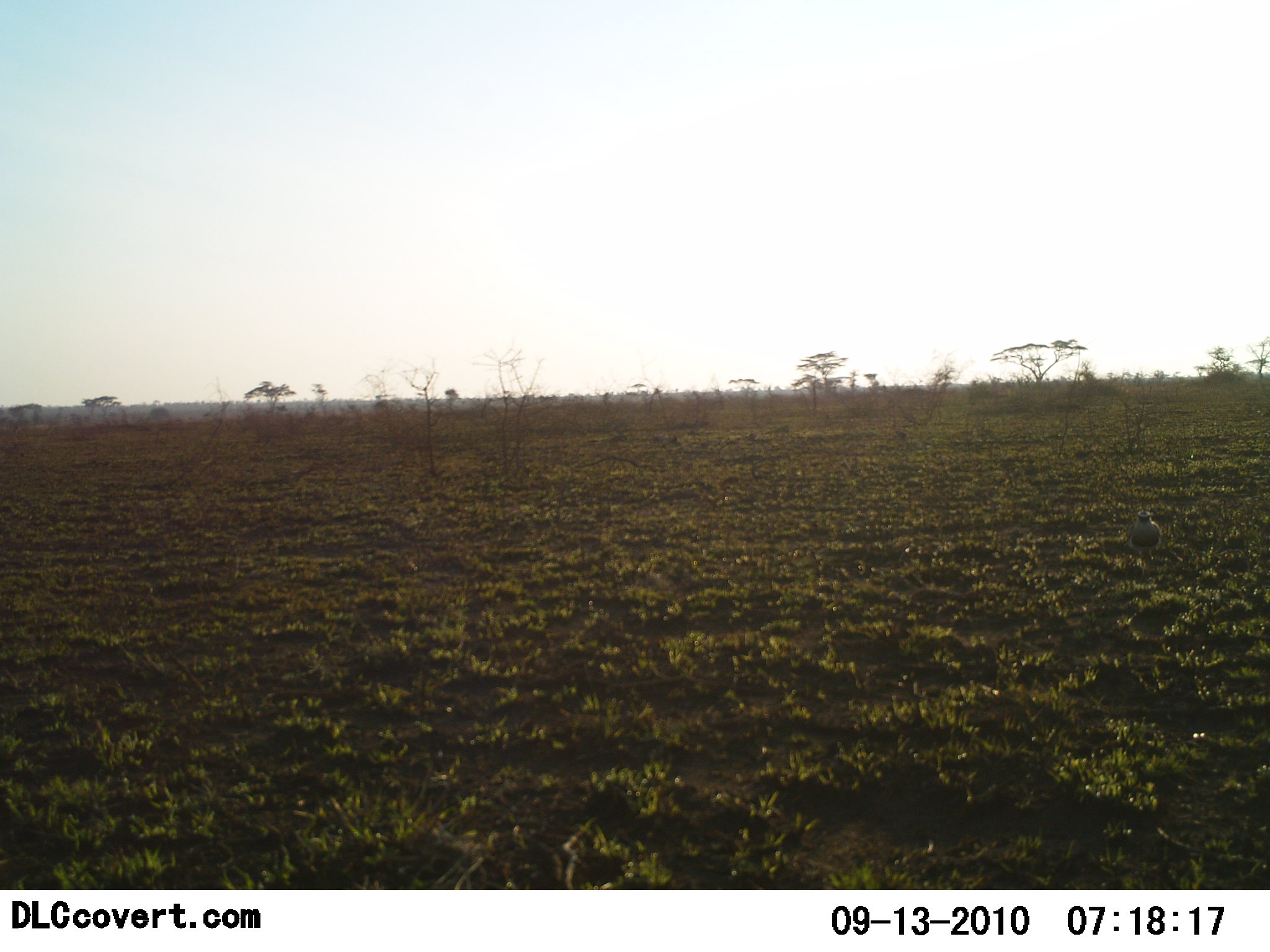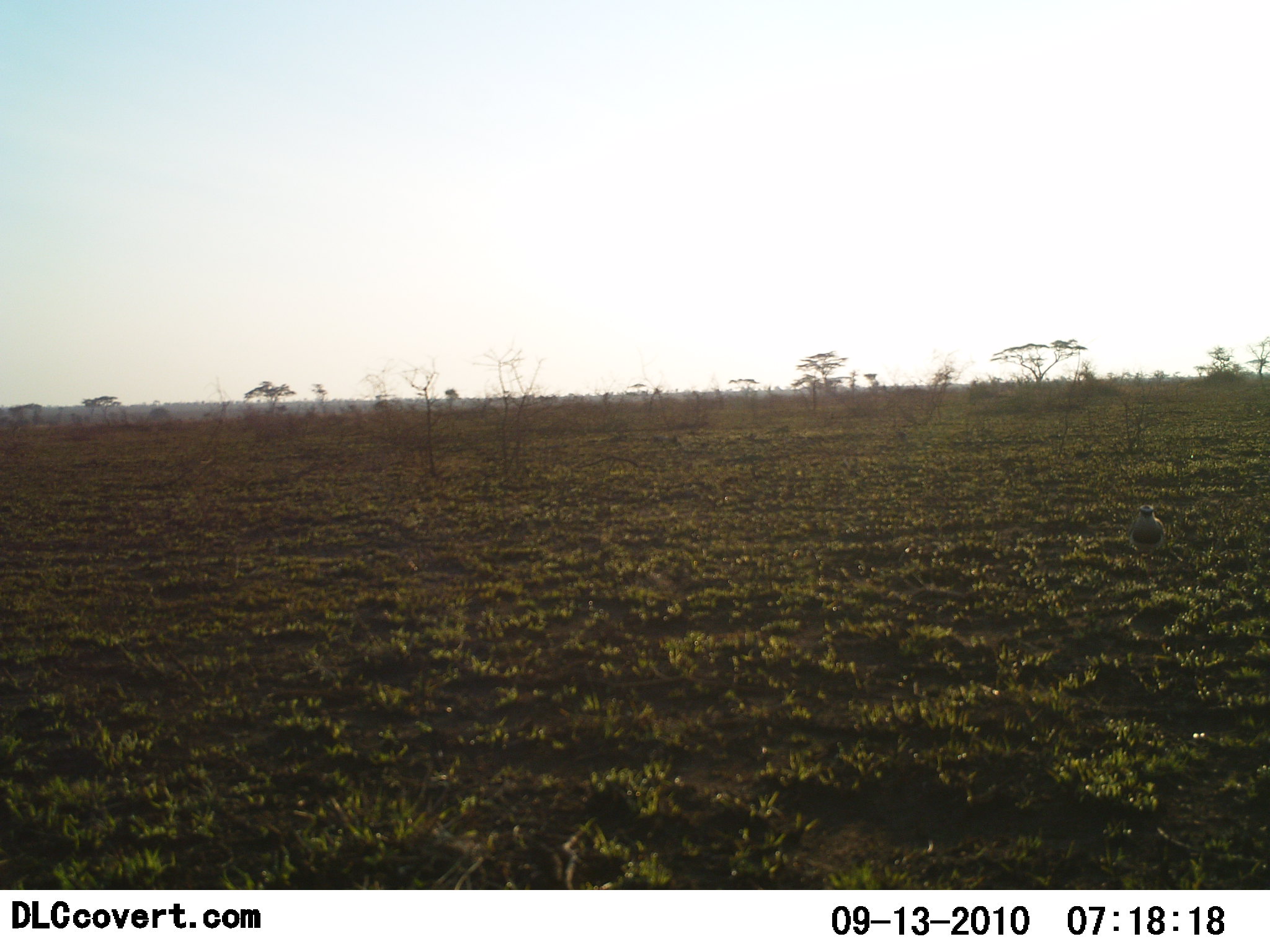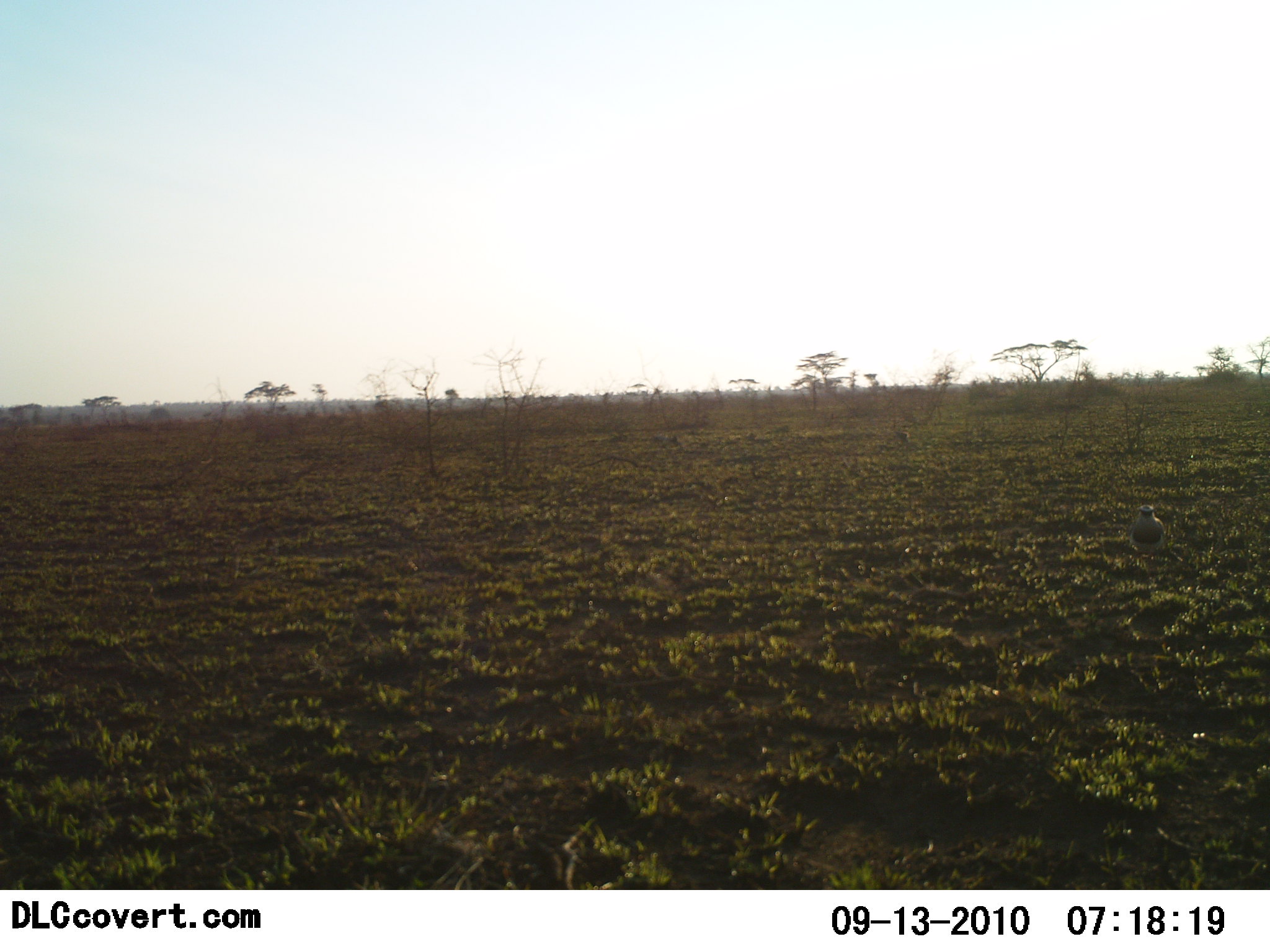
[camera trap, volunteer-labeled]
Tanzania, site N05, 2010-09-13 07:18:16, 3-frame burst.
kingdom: Animalia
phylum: Chordata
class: Aves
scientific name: Aves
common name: bird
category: otherbird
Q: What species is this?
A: Otherbird (bird) (Aves).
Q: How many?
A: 1.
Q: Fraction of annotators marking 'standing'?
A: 75%.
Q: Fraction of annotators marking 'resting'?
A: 0%.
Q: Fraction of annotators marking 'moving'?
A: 25%.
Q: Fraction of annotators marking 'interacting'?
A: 0%.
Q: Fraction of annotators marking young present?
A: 0%.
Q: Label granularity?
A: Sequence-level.